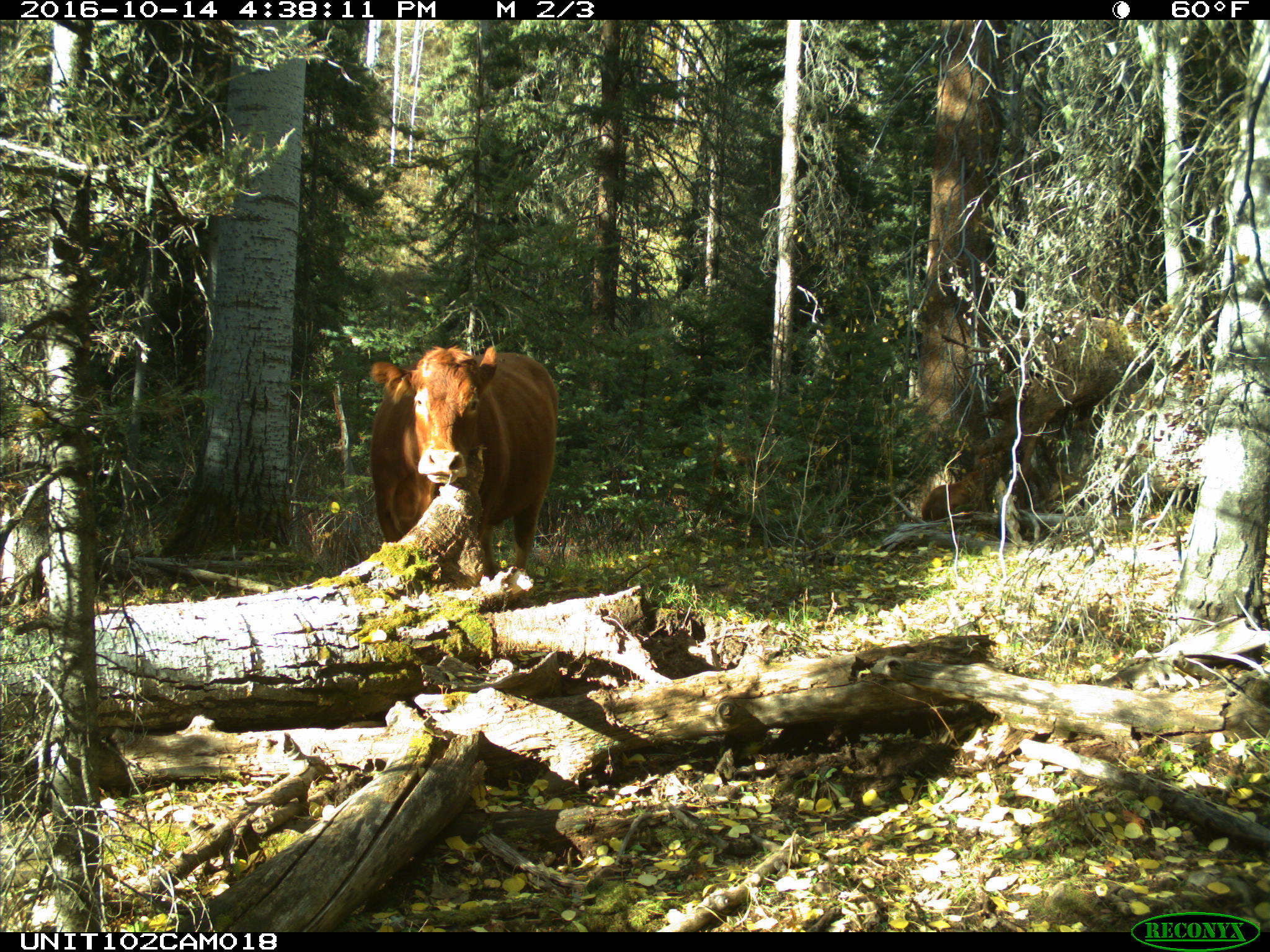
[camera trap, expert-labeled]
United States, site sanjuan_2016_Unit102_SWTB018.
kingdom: Animalia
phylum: Chordata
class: Mammalia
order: Artiodactyla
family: Bovidae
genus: Bos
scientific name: Bos taurus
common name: domestic cow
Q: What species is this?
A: Bos taurus (domestic cow).